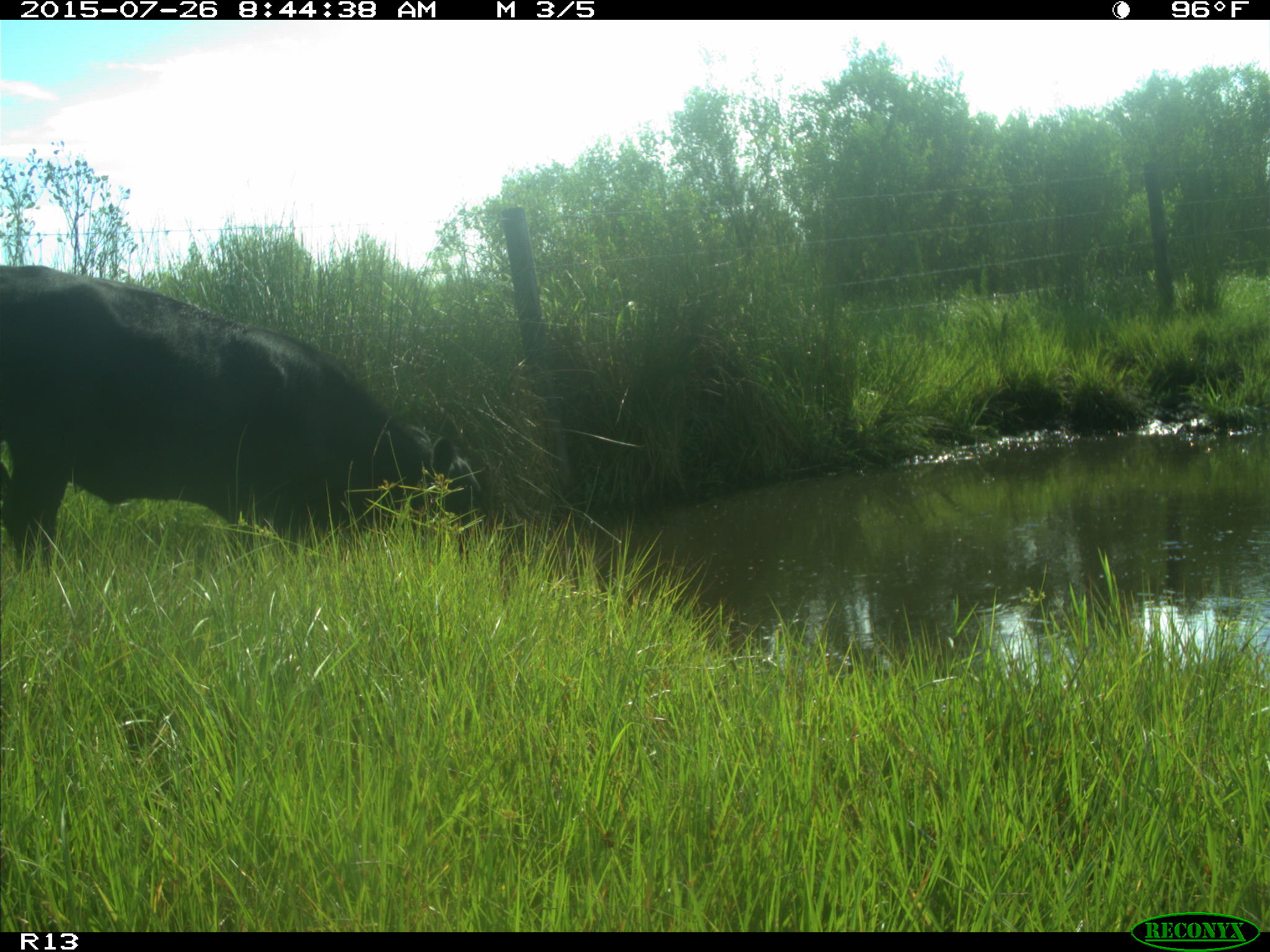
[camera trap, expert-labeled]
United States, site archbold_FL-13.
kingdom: Animalia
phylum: Chordata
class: Mammalia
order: Artiodactyla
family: Bovidae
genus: Bos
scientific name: Bos taurus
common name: domestic cow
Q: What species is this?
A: Bos taurus (domestic cow).